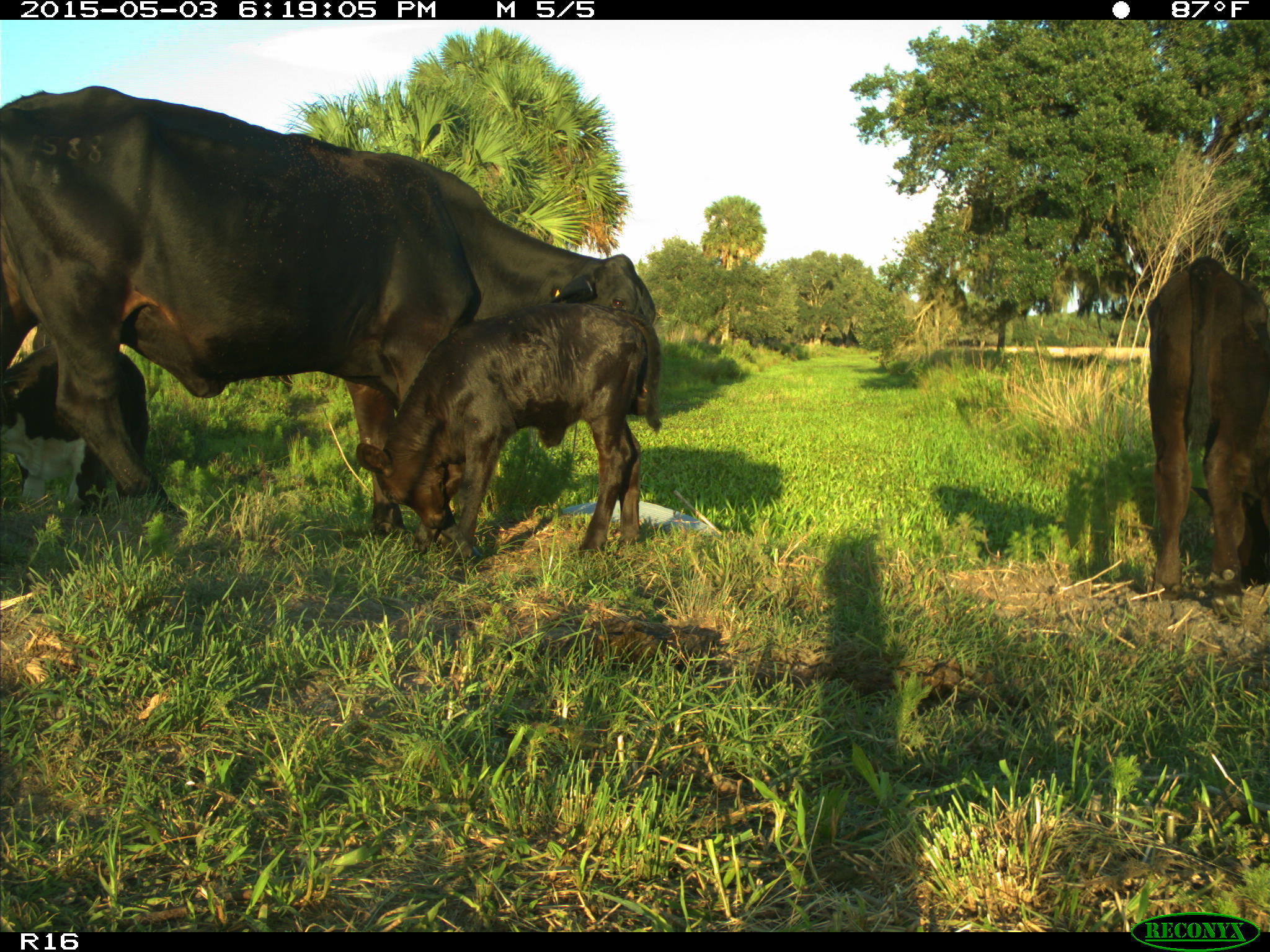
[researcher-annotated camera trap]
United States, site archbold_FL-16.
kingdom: Animalia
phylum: Chordata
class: Mammalia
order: Artiodactyla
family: Bovidae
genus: Bos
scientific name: Bos taurus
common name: domestic cow